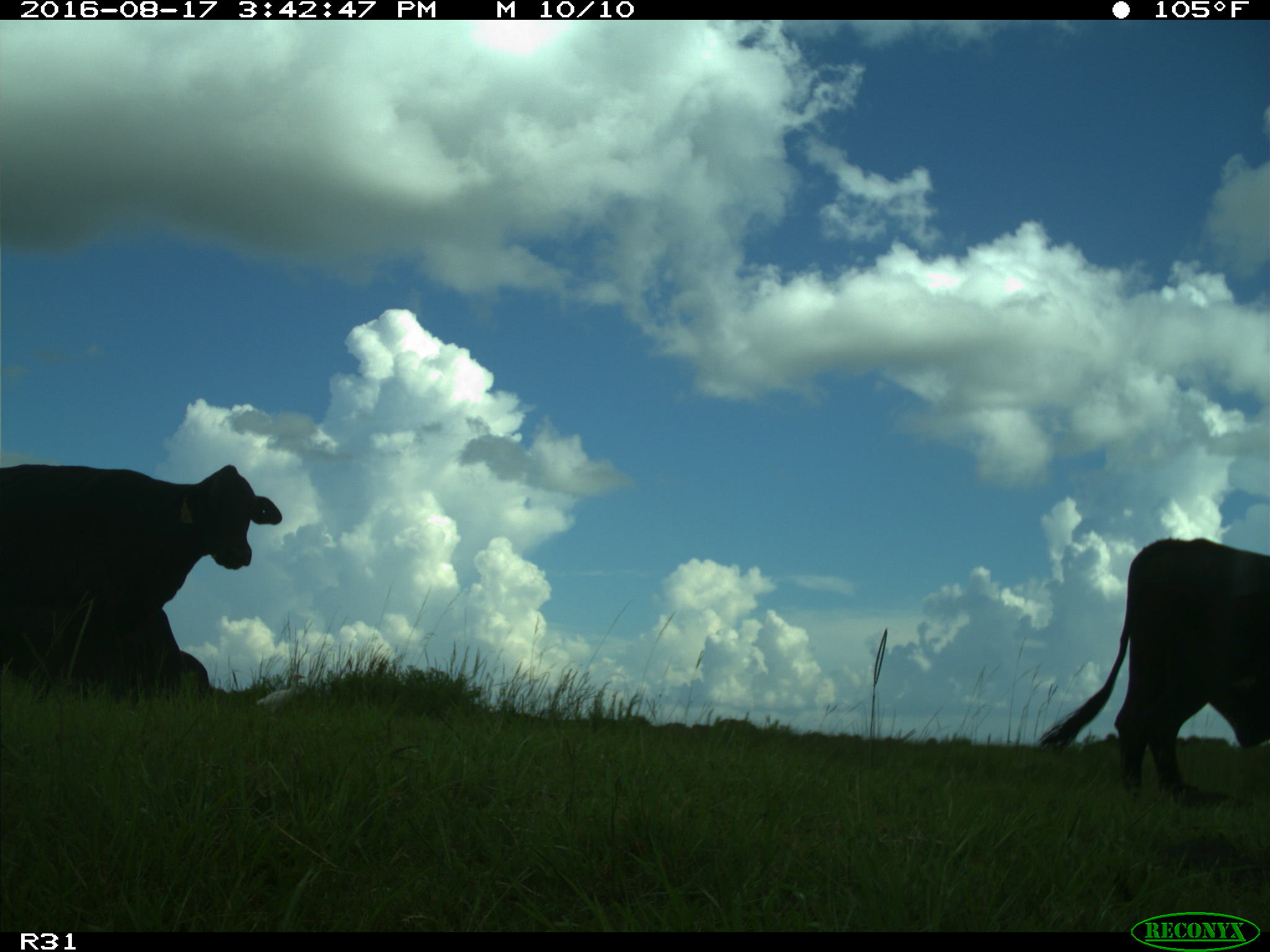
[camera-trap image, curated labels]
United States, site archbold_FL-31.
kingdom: Animalia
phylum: Chordata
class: Mammalia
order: Artiodactyla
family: Bovidae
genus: Bos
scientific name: Bos taurus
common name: domestic cow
Bos taurus (domestic cow).